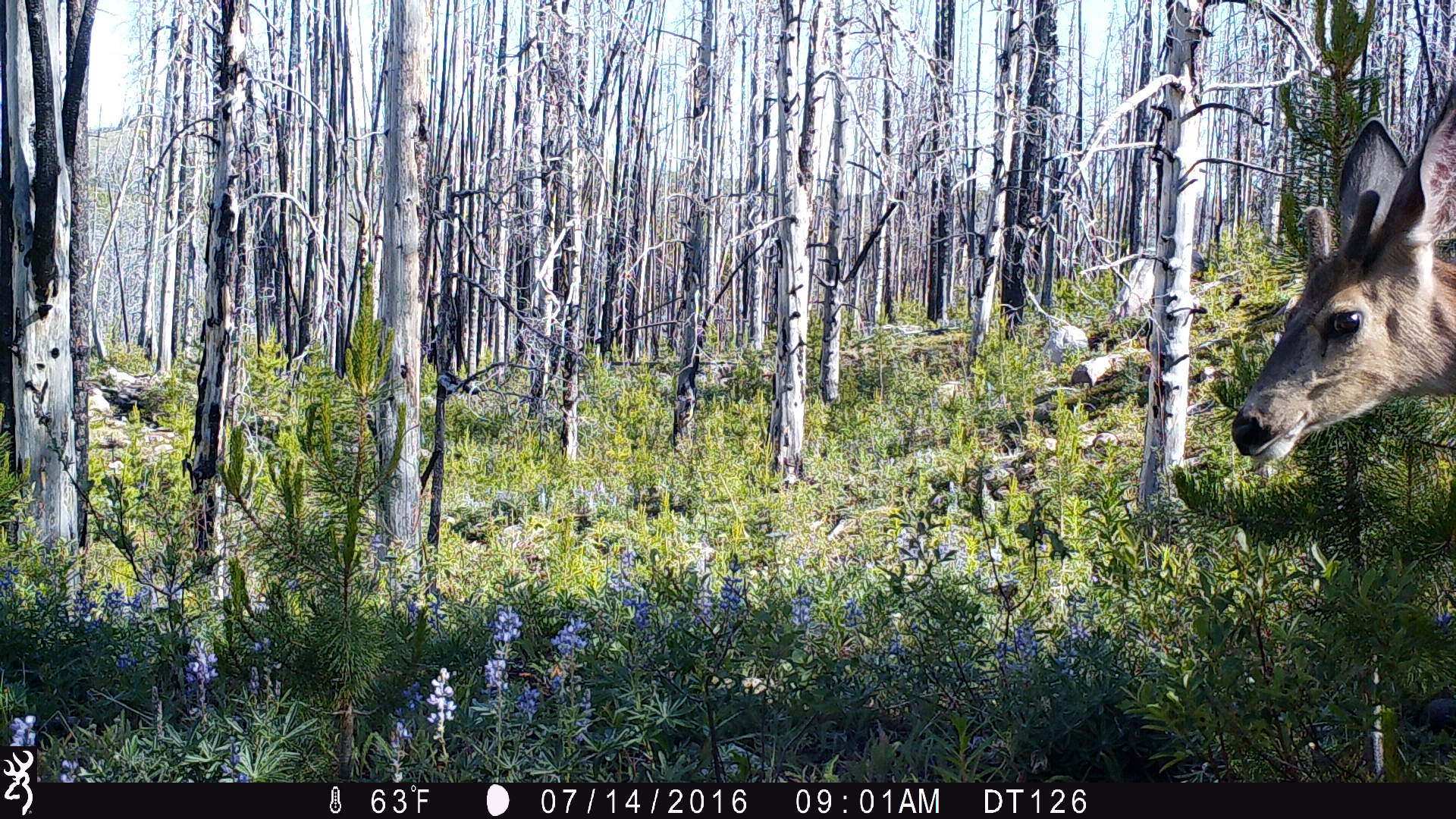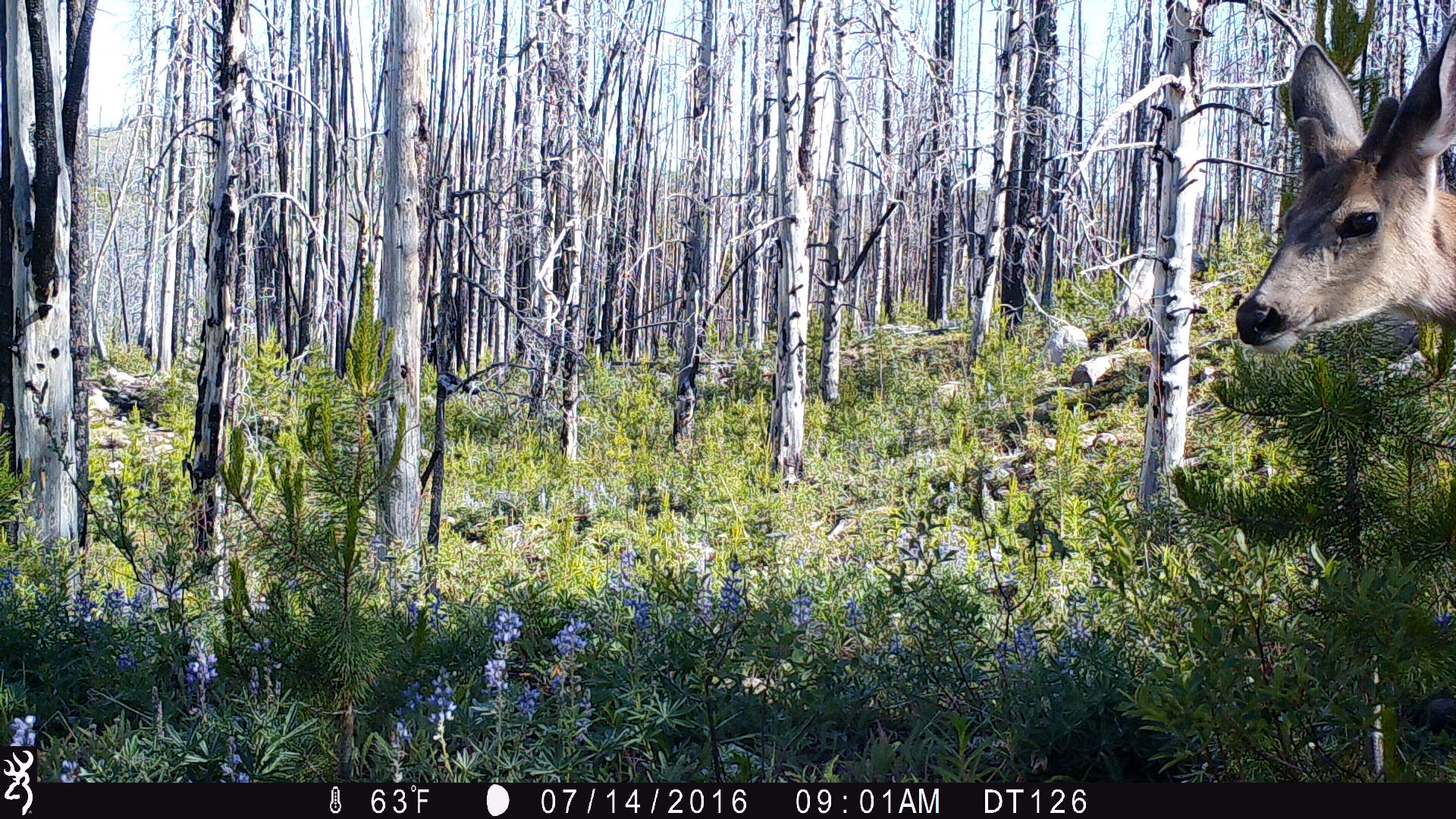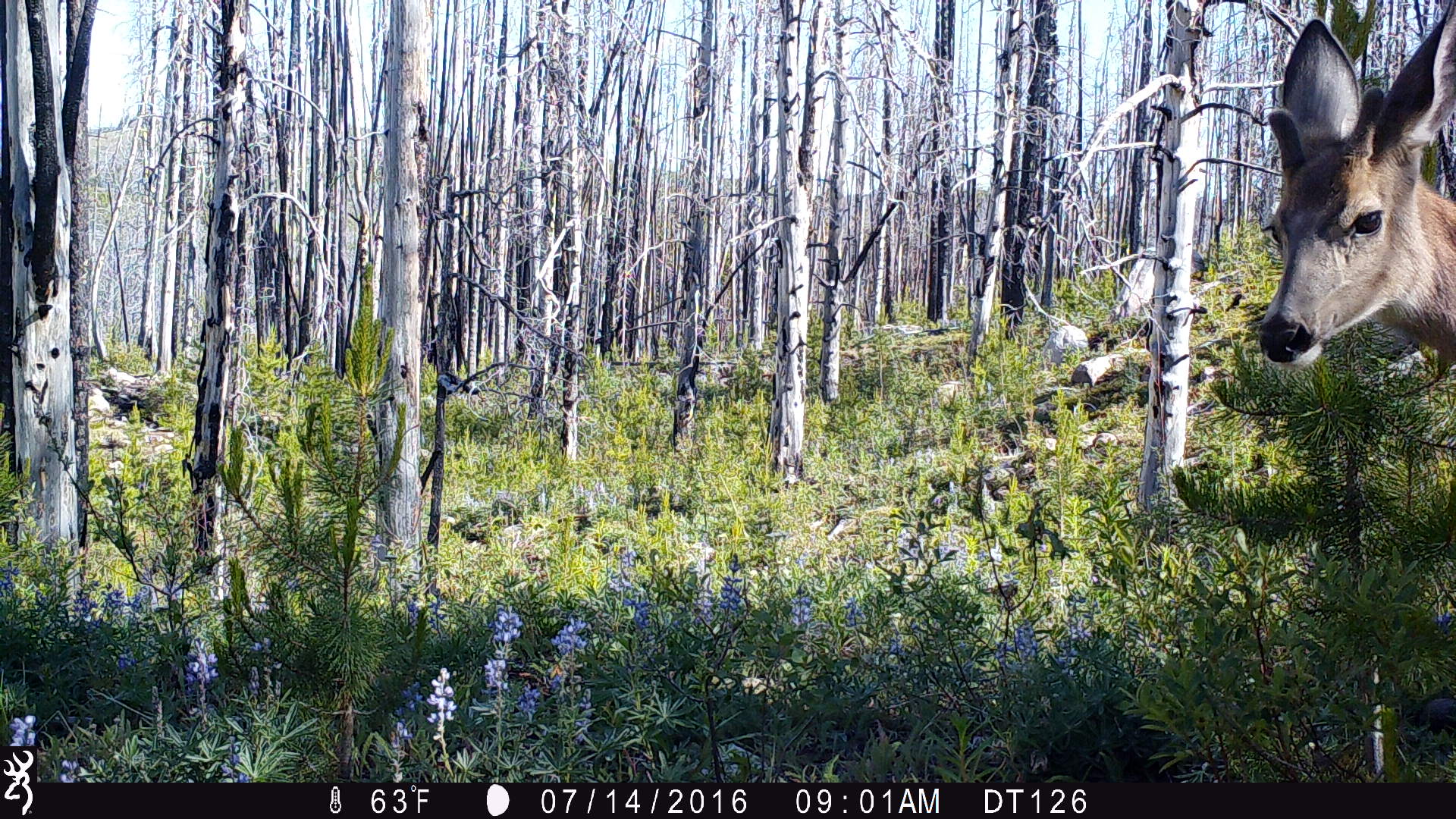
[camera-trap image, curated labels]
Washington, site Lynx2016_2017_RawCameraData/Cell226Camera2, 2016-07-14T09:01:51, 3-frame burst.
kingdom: Animalia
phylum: Chordata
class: Mammalia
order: Artiodactyla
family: Cervidae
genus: Odocoileus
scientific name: Odocoileus hemionus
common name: mule deer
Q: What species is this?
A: Odocoileus hemionus (mule deer).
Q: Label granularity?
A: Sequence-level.